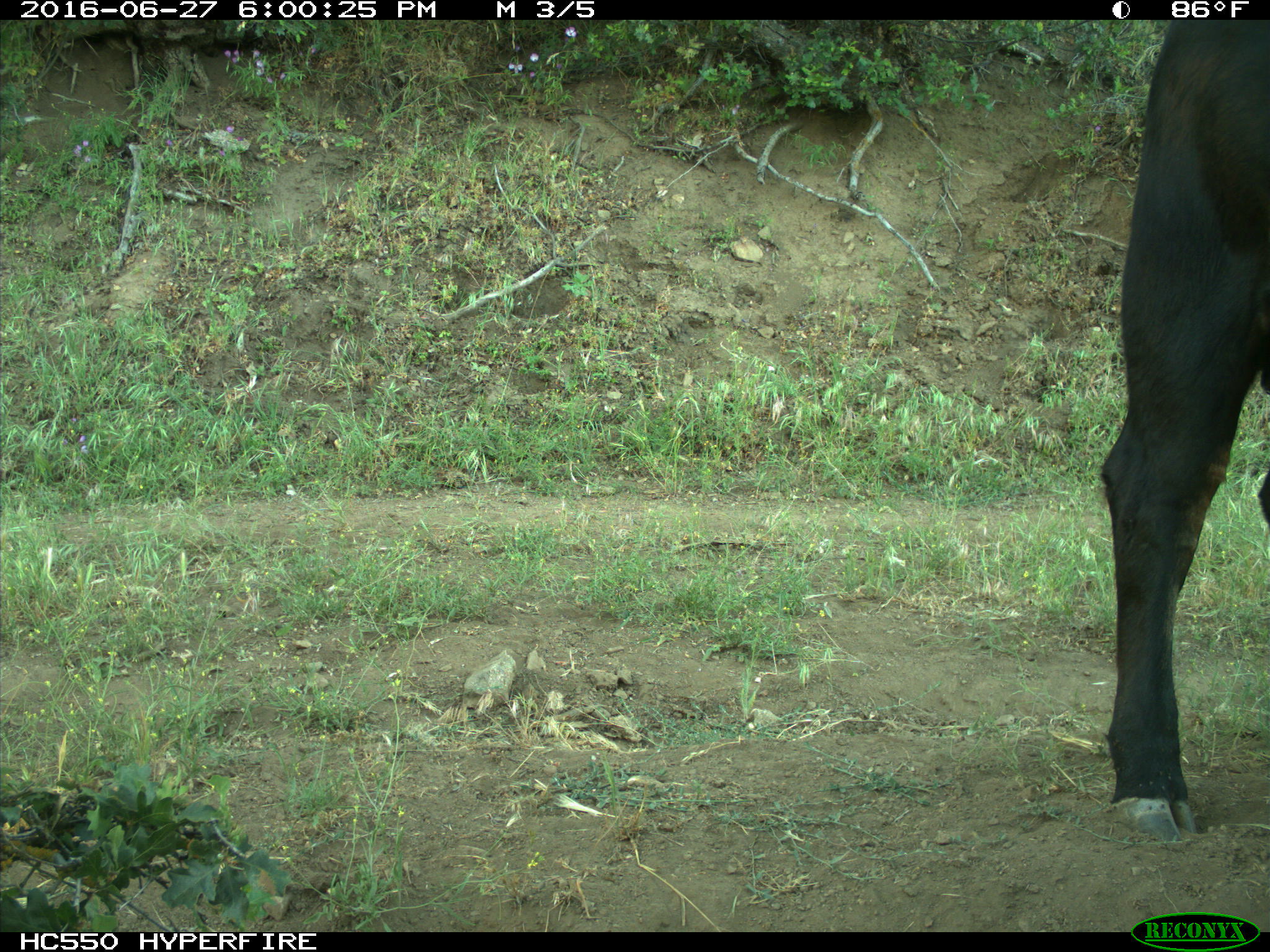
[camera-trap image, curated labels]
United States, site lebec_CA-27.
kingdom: Animalia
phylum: Chordata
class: Mammalia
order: Artiodactyla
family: Bovidae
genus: Bos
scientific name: Bos taurus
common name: domestic cow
Bos taurus (domestic cow).